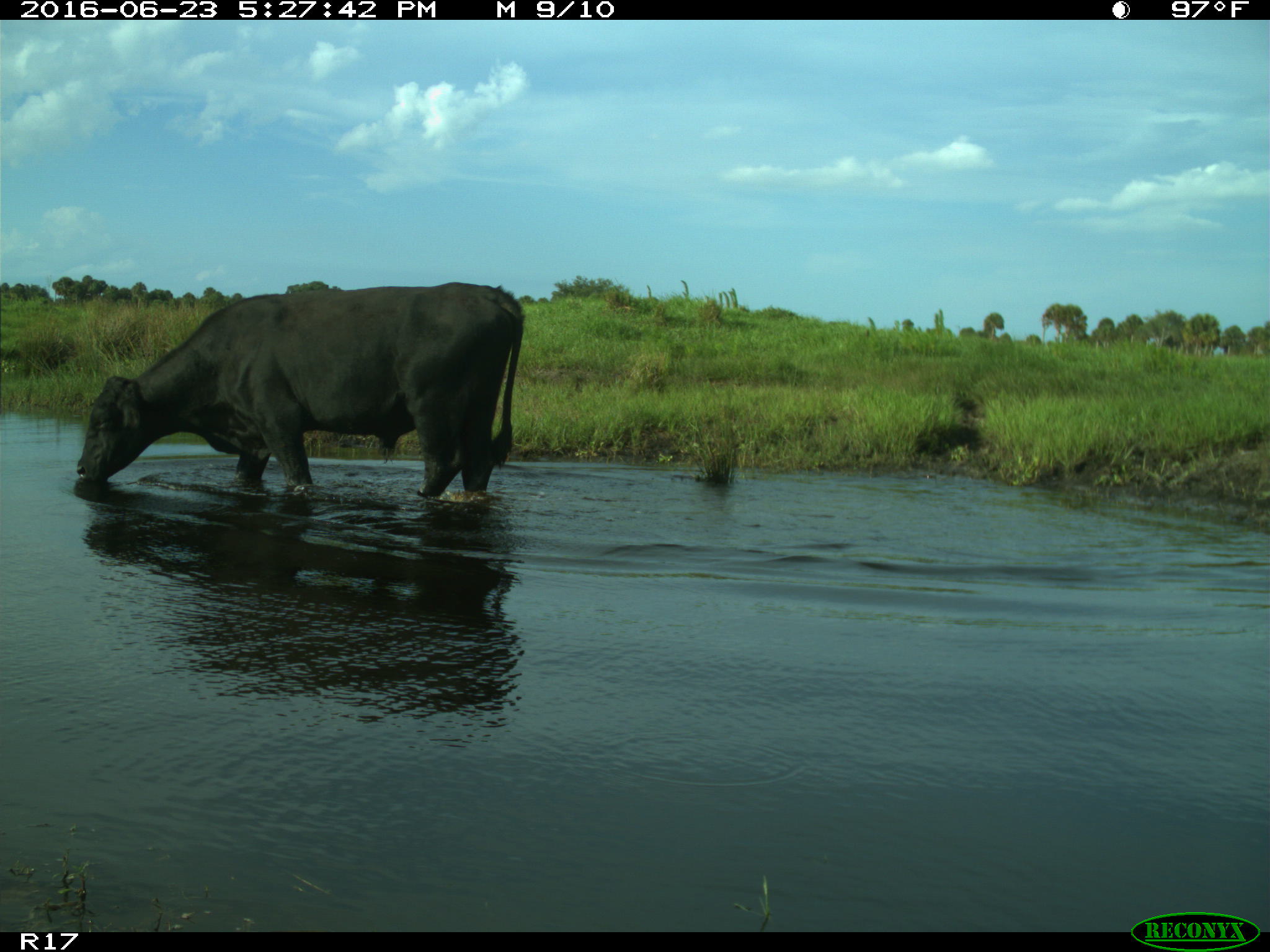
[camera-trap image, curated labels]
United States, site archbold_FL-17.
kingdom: Animalia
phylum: Chordata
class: Mammalia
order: Artiodactyla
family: Bovidae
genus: Bos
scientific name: Bos taurus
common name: domestic cow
Bos taurus (domestic cow).